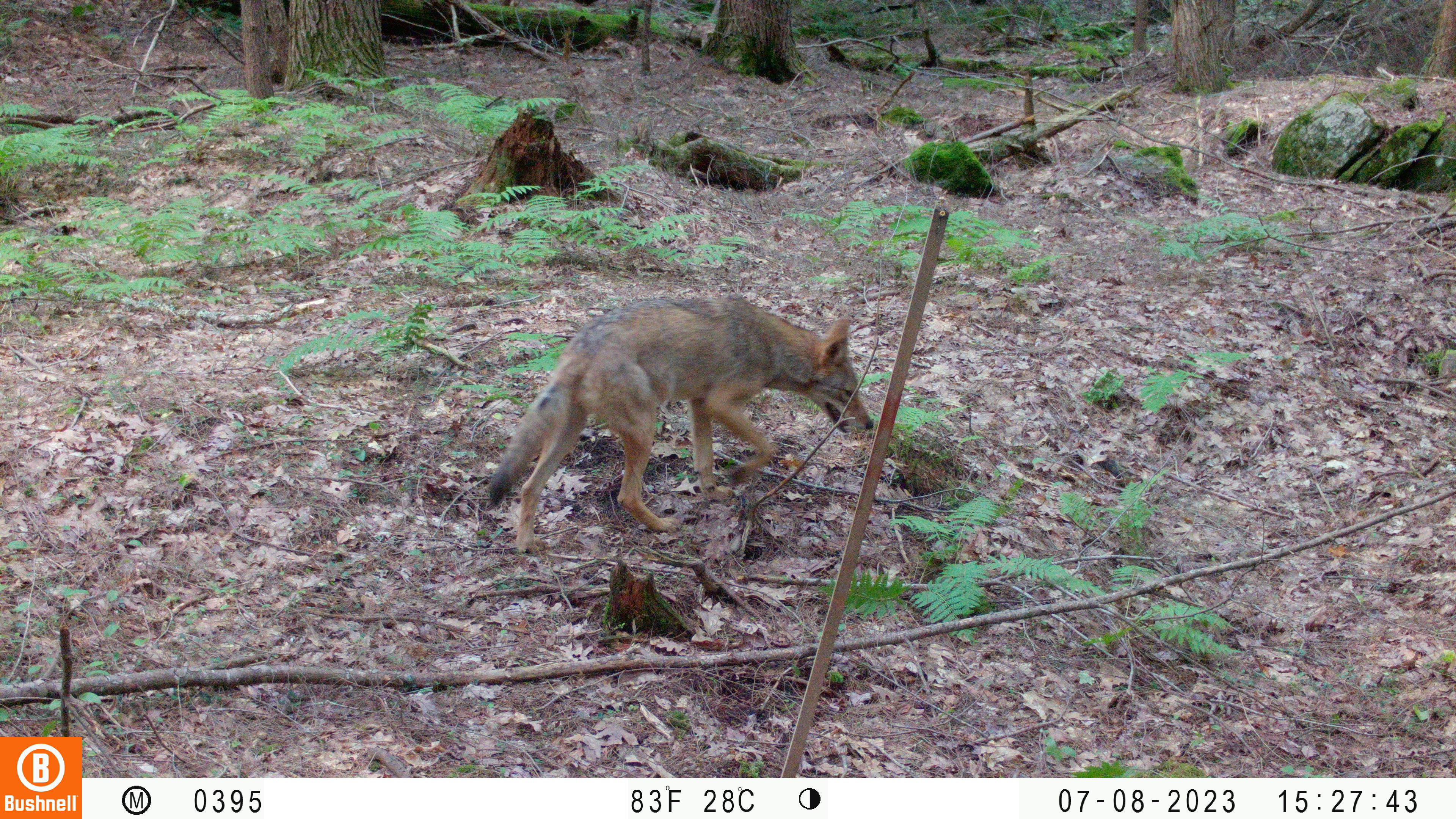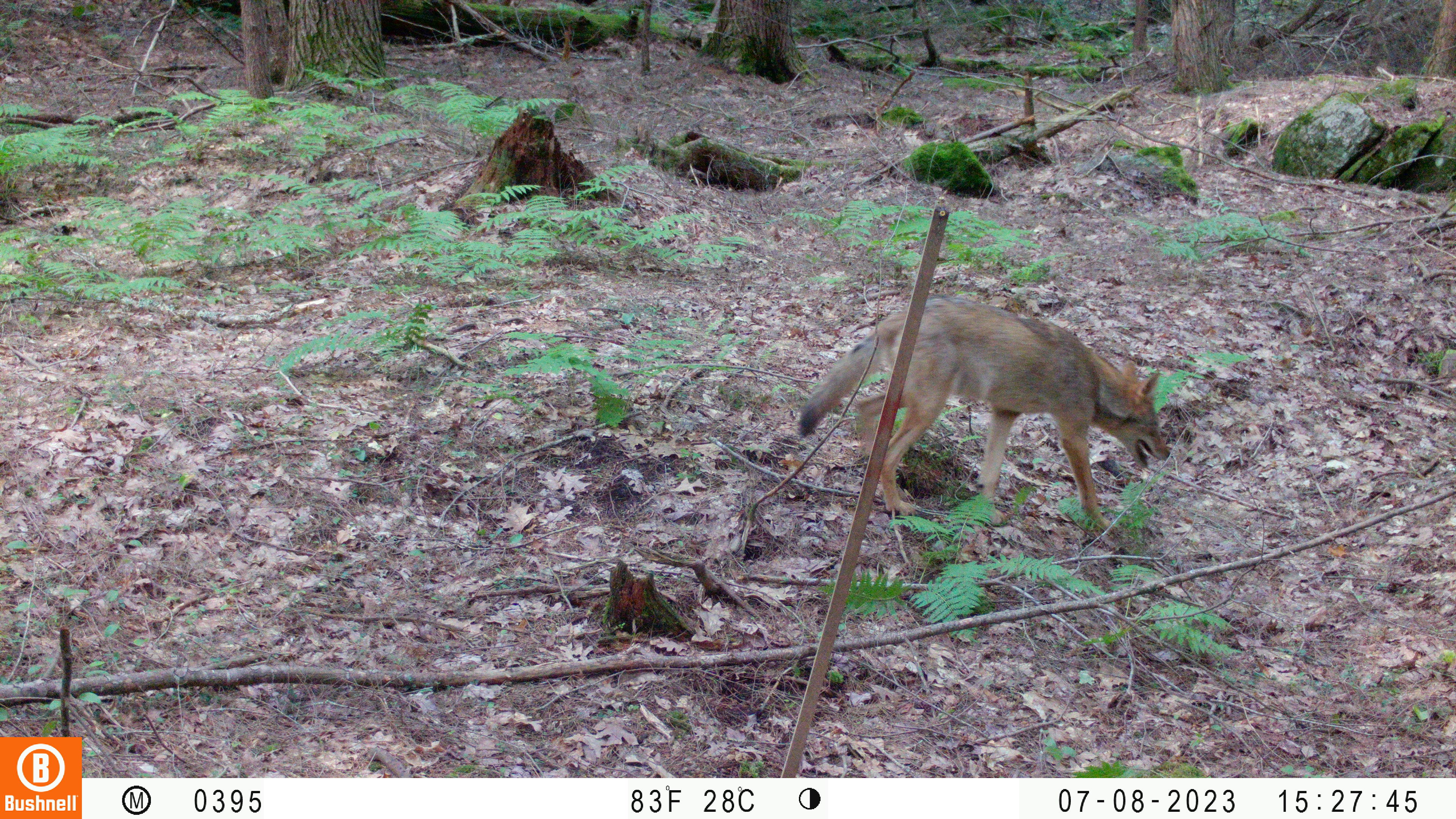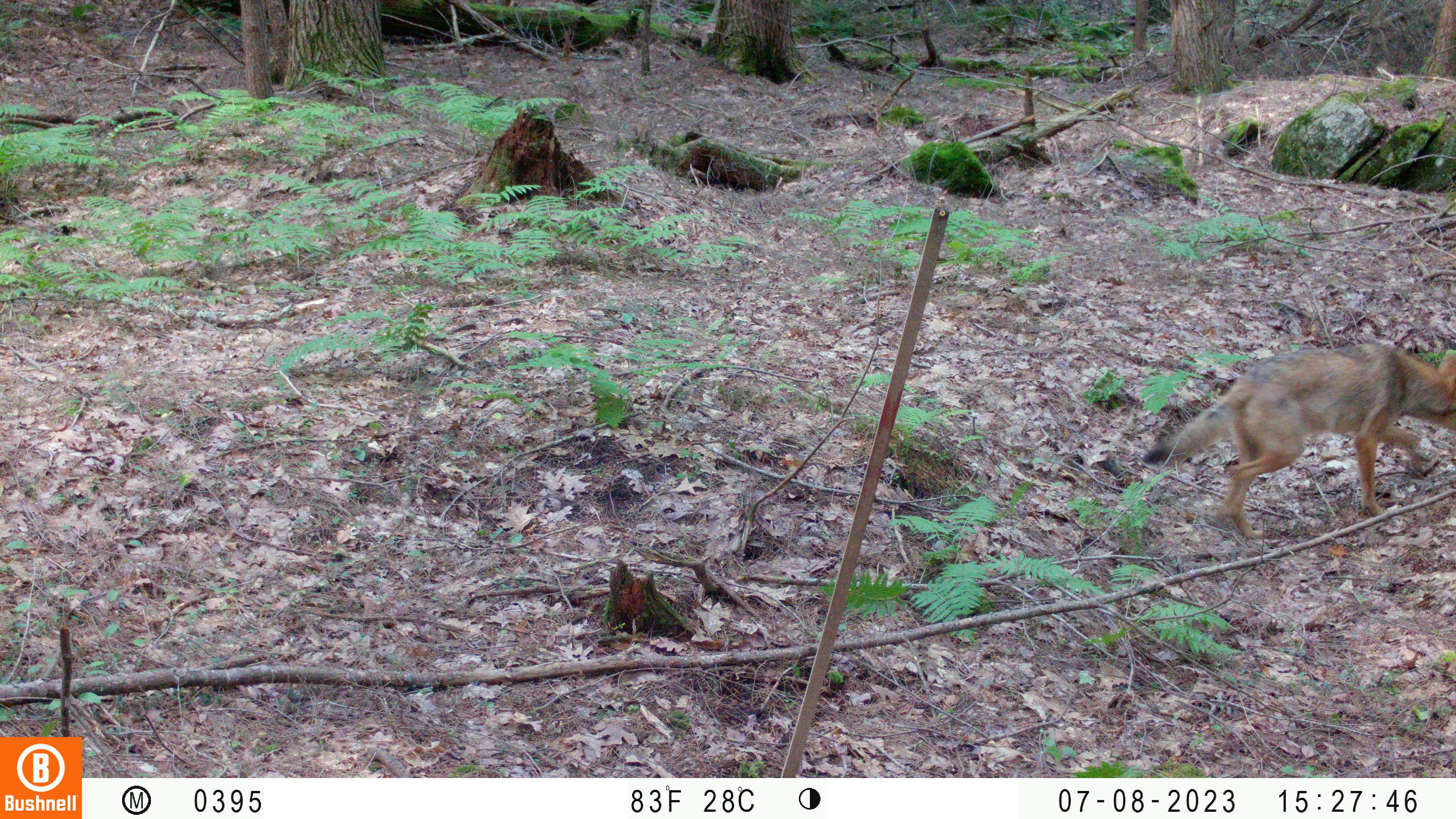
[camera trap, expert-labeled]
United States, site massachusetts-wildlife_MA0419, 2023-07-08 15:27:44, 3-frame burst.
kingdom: Animalia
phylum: Chordata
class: Mammalia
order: Carnivora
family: Canidae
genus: Urocyon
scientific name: Urocyon cinereoargenteus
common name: gray fox